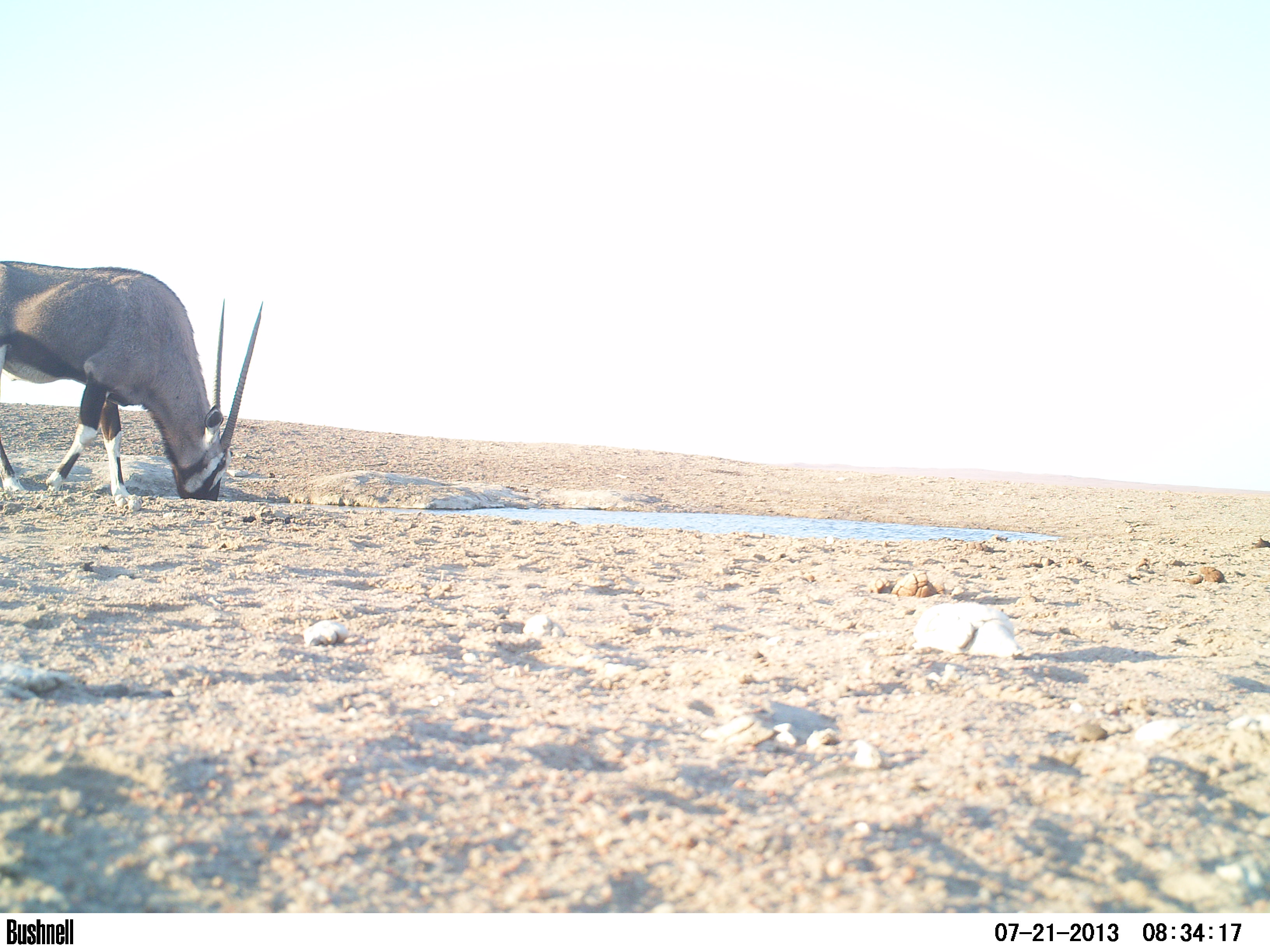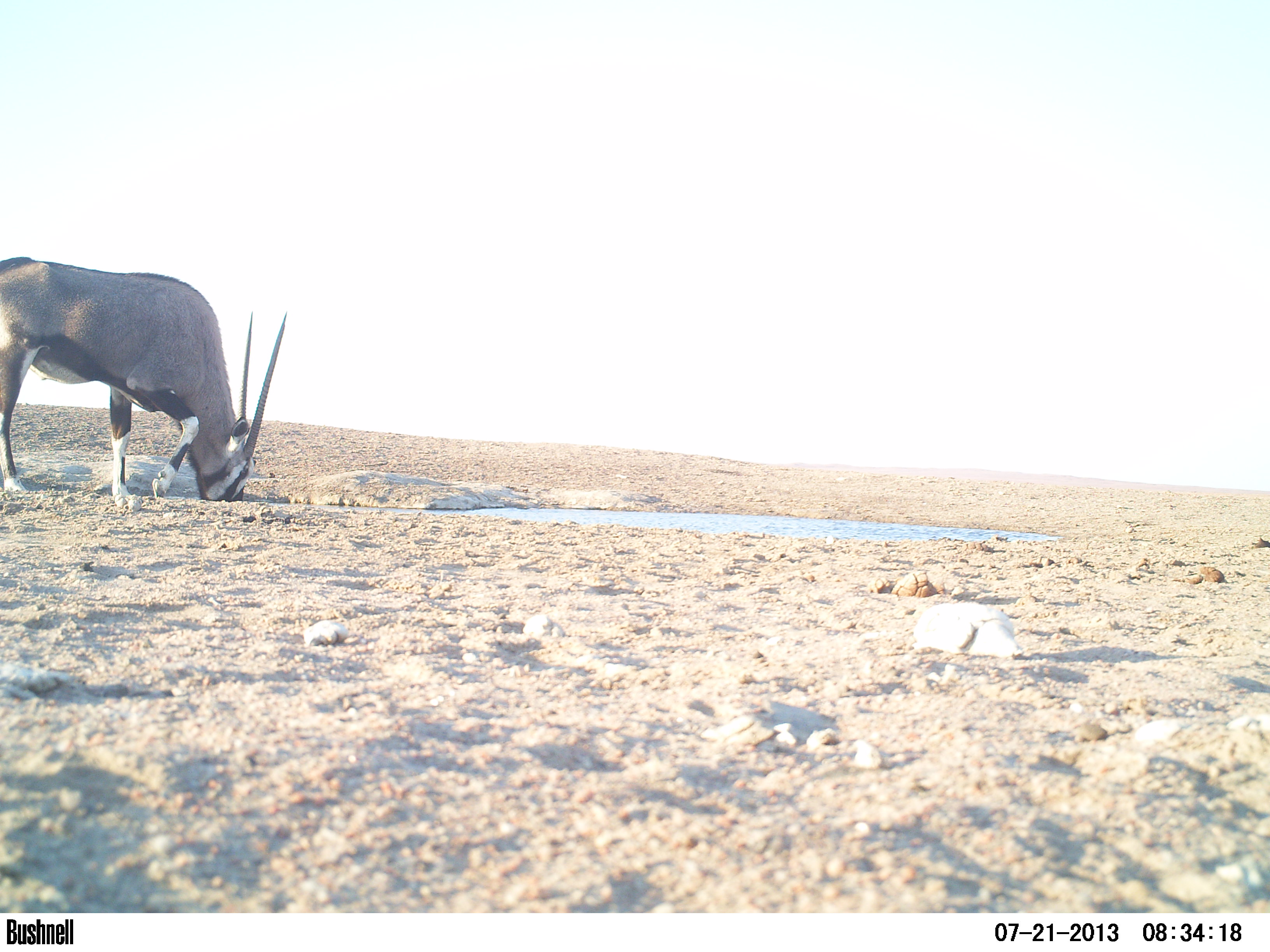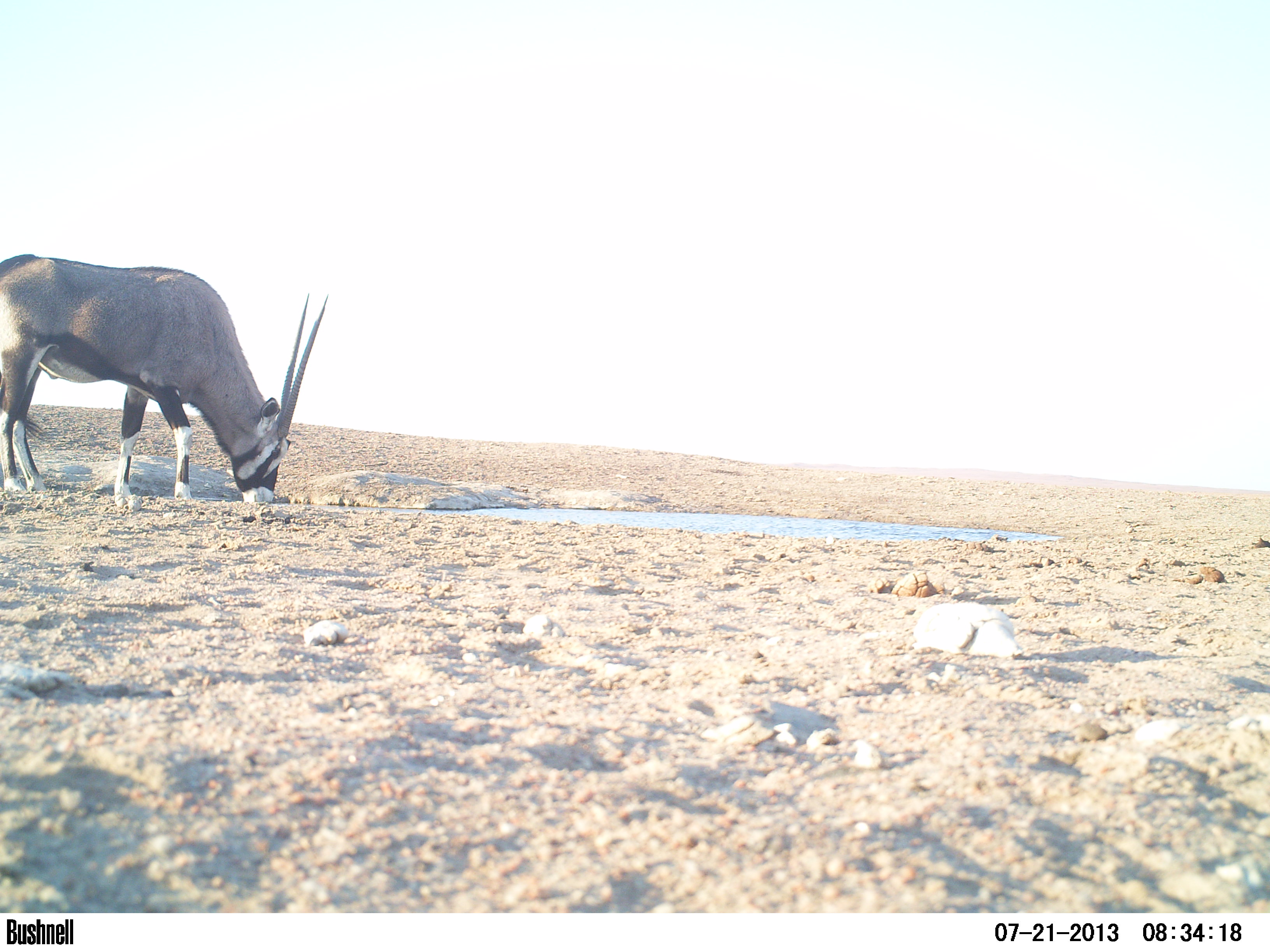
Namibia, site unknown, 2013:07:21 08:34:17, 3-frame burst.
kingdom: Animalia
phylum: Chordata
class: Mammalia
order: Artiodactyla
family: Bovidae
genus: Oryx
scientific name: Oryx gazella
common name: gemsbok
Oryx gazella (gemsbok).